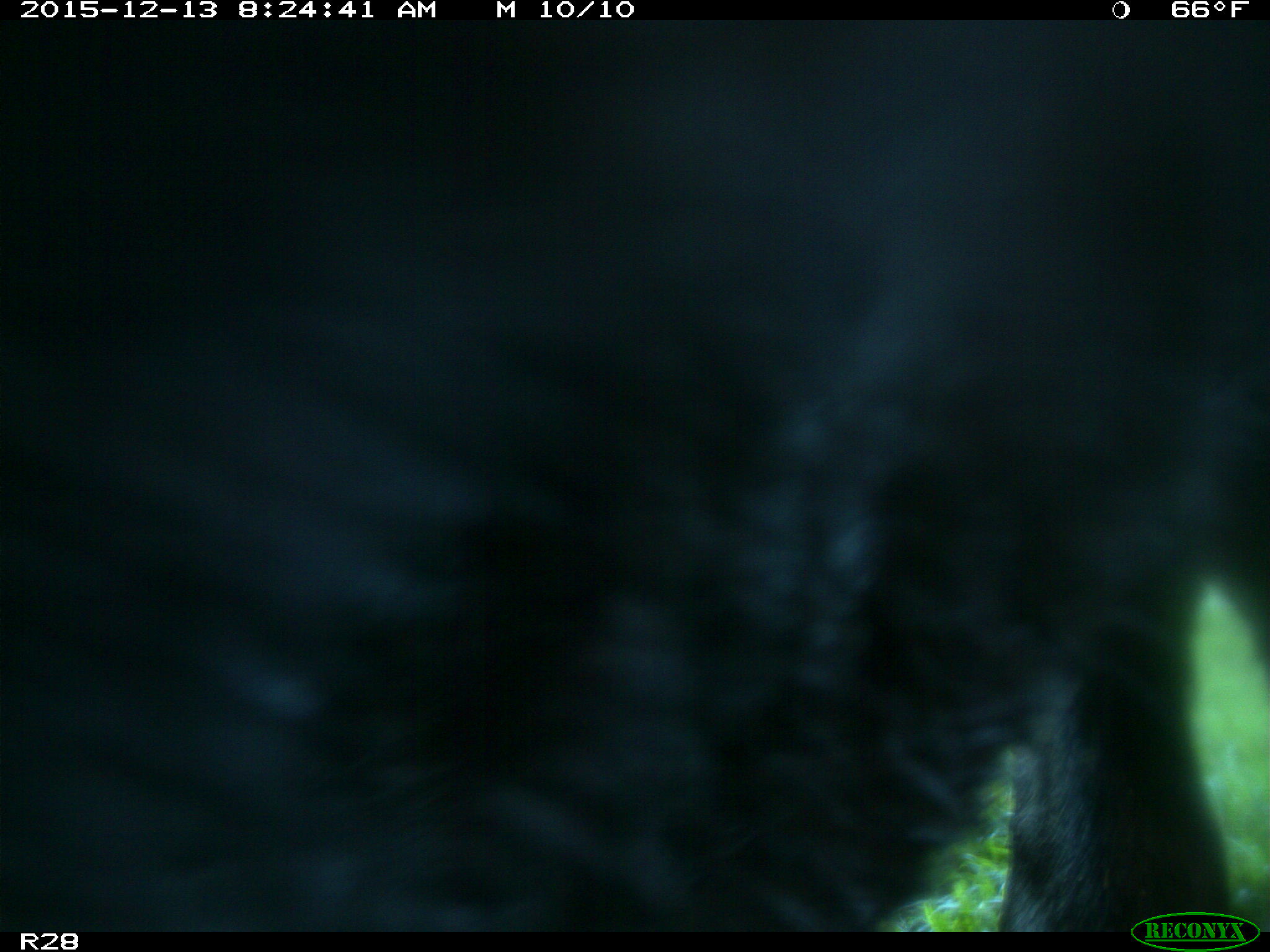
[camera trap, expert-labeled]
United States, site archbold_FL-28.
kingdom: Animalia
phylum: Chordata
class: Mammalia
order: Artiodactyla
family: Bovidae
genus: Bos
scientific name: Bos taurus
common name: domestic cow